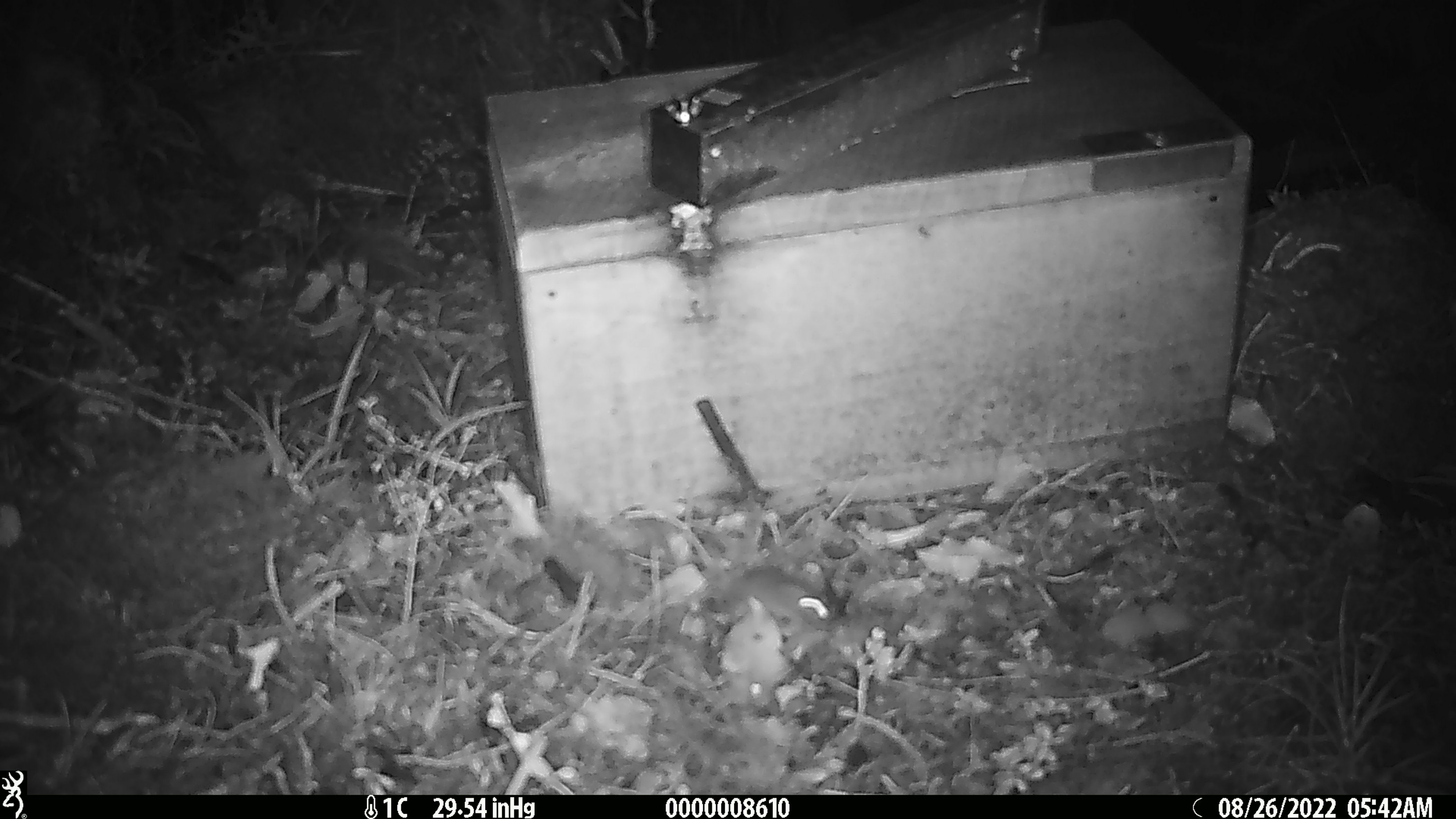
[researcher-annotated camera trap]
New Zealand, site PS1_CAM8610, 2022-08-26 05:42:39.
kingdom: Animalia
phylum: Chordata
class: Mammalia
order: Rodentia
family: Muridae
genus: Mus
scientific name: Mus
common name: mouse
Mouse (Mus).